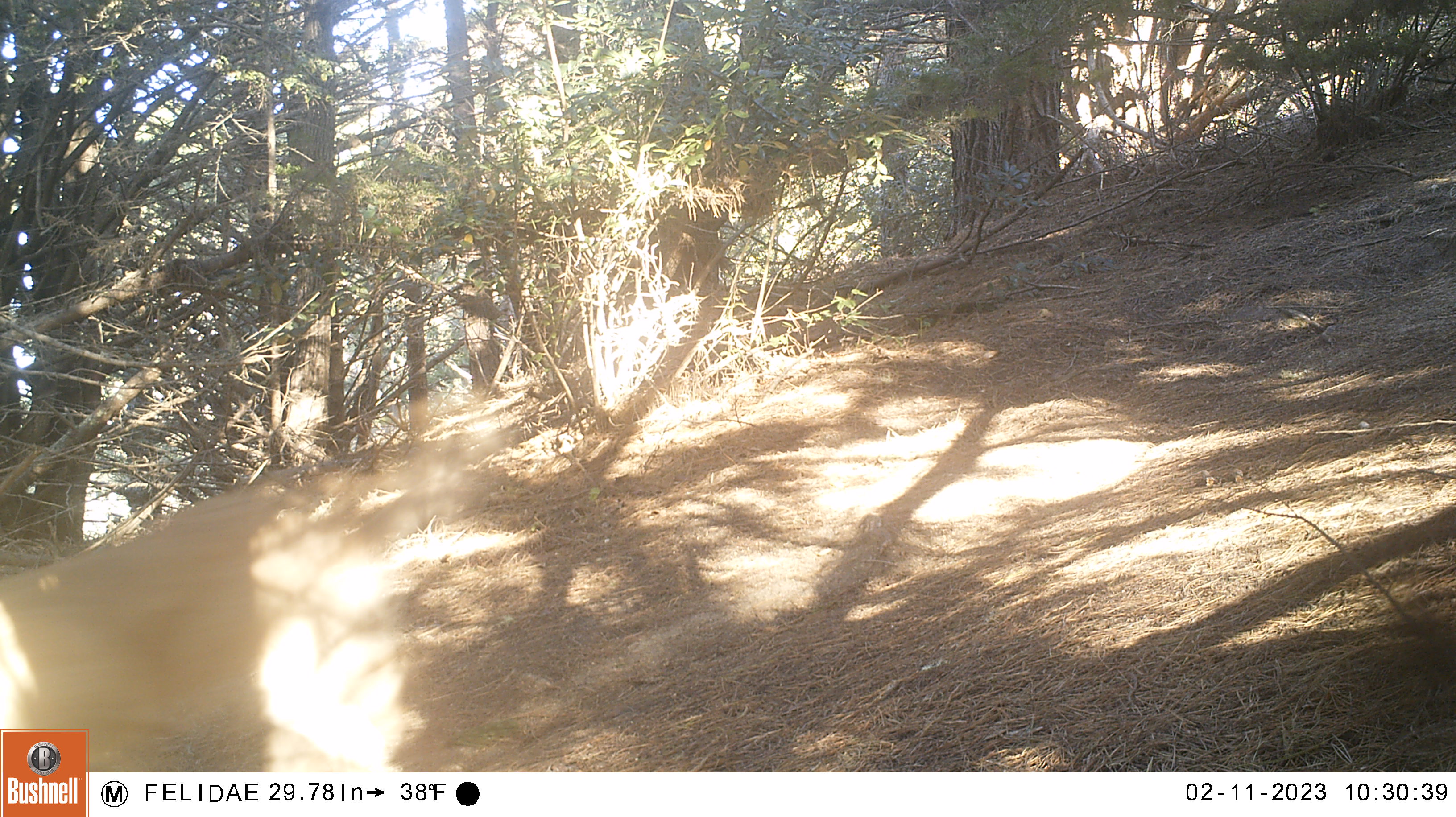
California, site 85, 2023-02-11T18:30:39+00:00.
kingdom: Animalia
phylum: Chordata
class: Mammalia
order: Rodentia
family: Sciuridae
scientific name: Sciuridae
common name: squirrel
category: unknown squirrel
Unknown squirrel (squirrel) (Sciuridae).